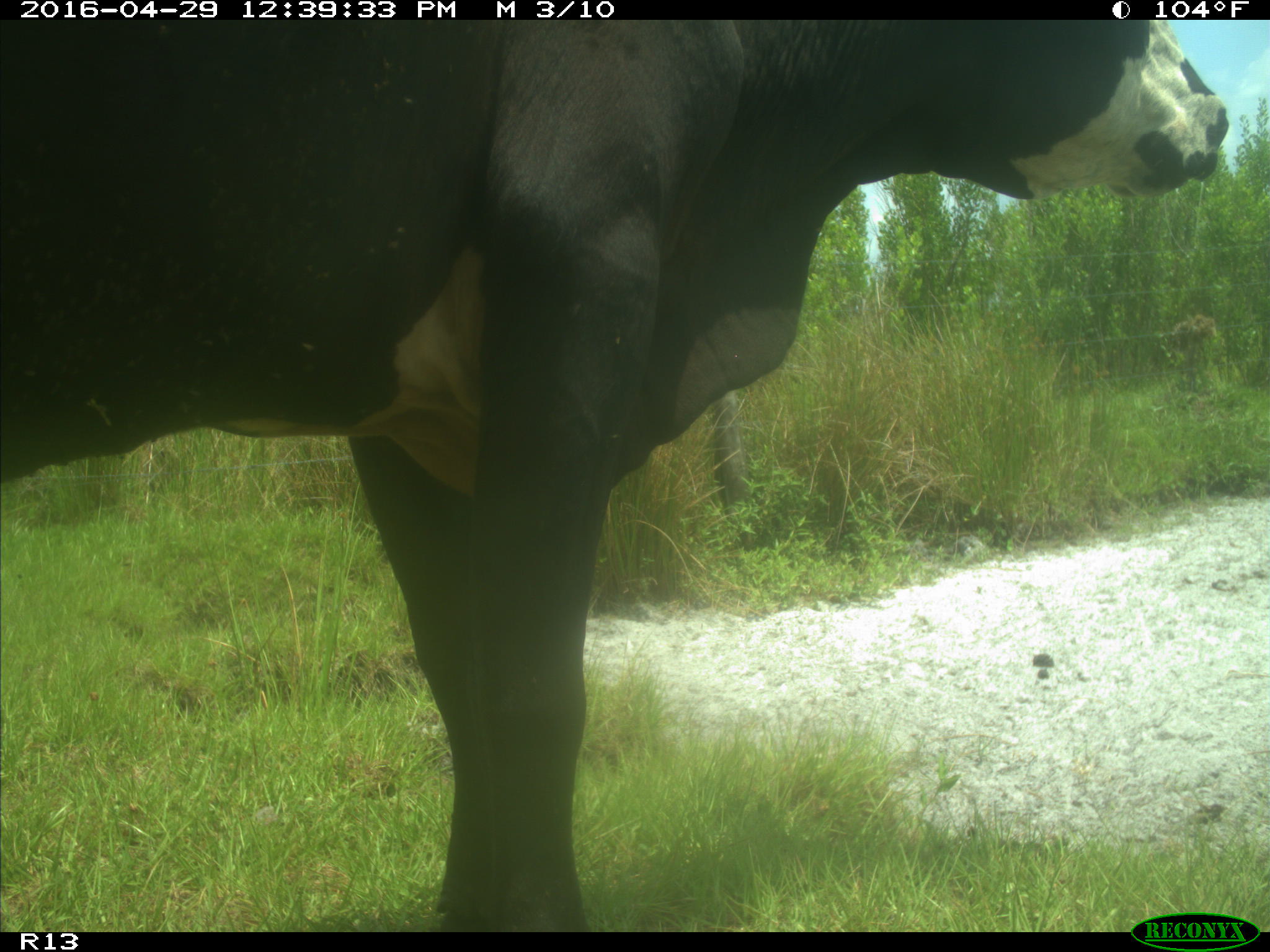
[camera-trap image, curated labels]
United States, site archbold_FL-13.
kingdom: Animalia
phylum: Chordata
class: Mammalia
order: Artiodactyla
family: Bovidae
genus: Bos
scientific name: Bos taurus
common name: domestic cow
Bos taurus (domestic cow).